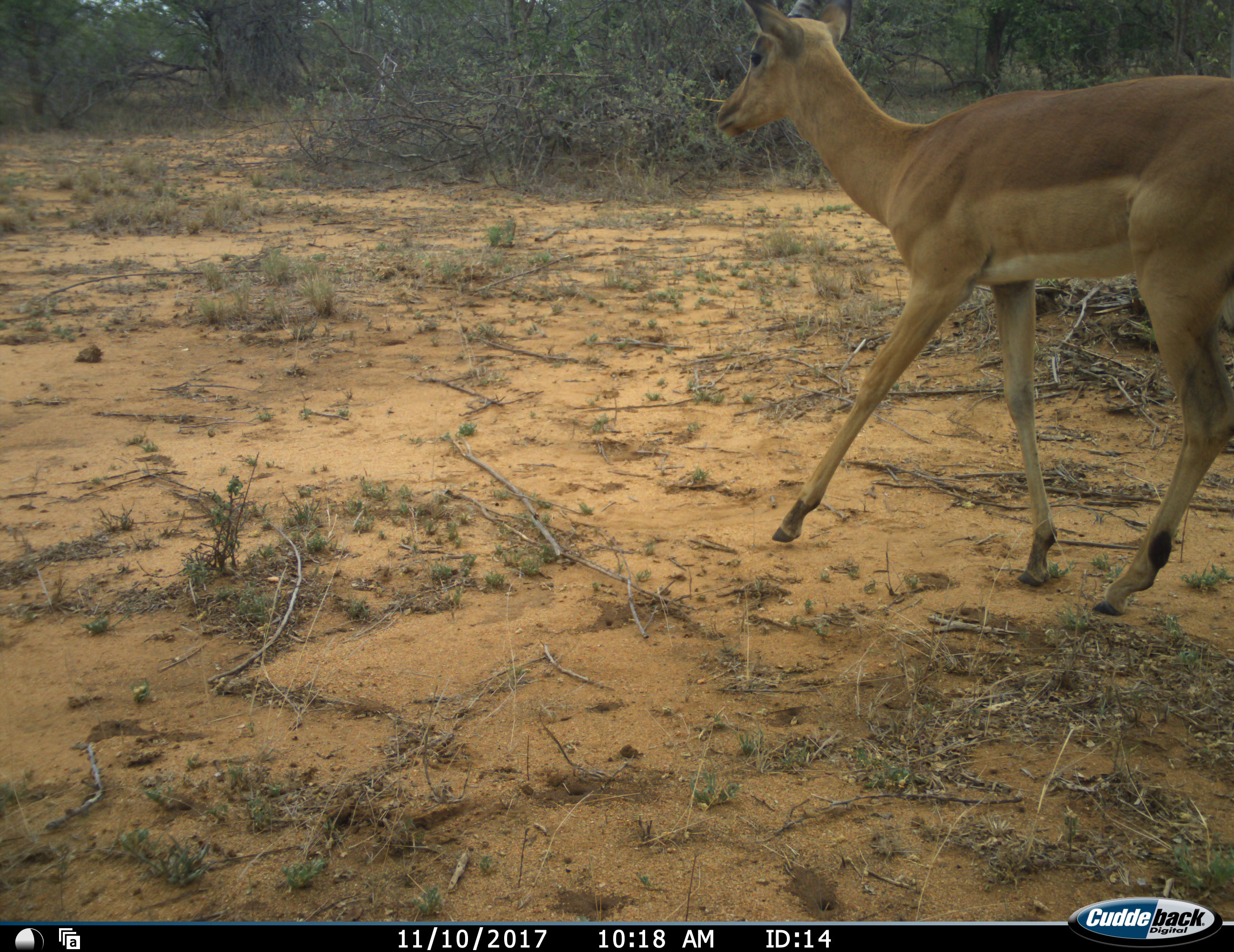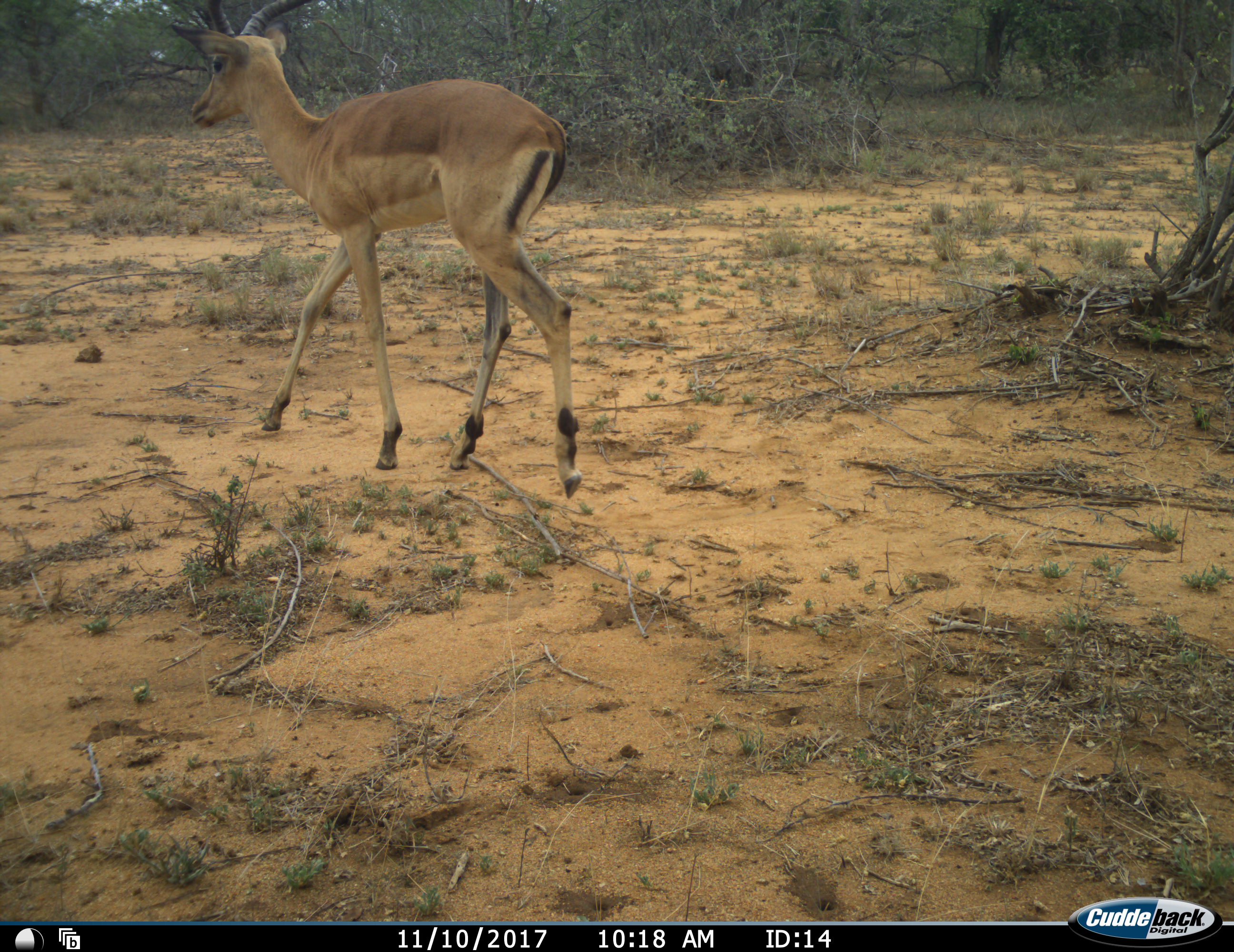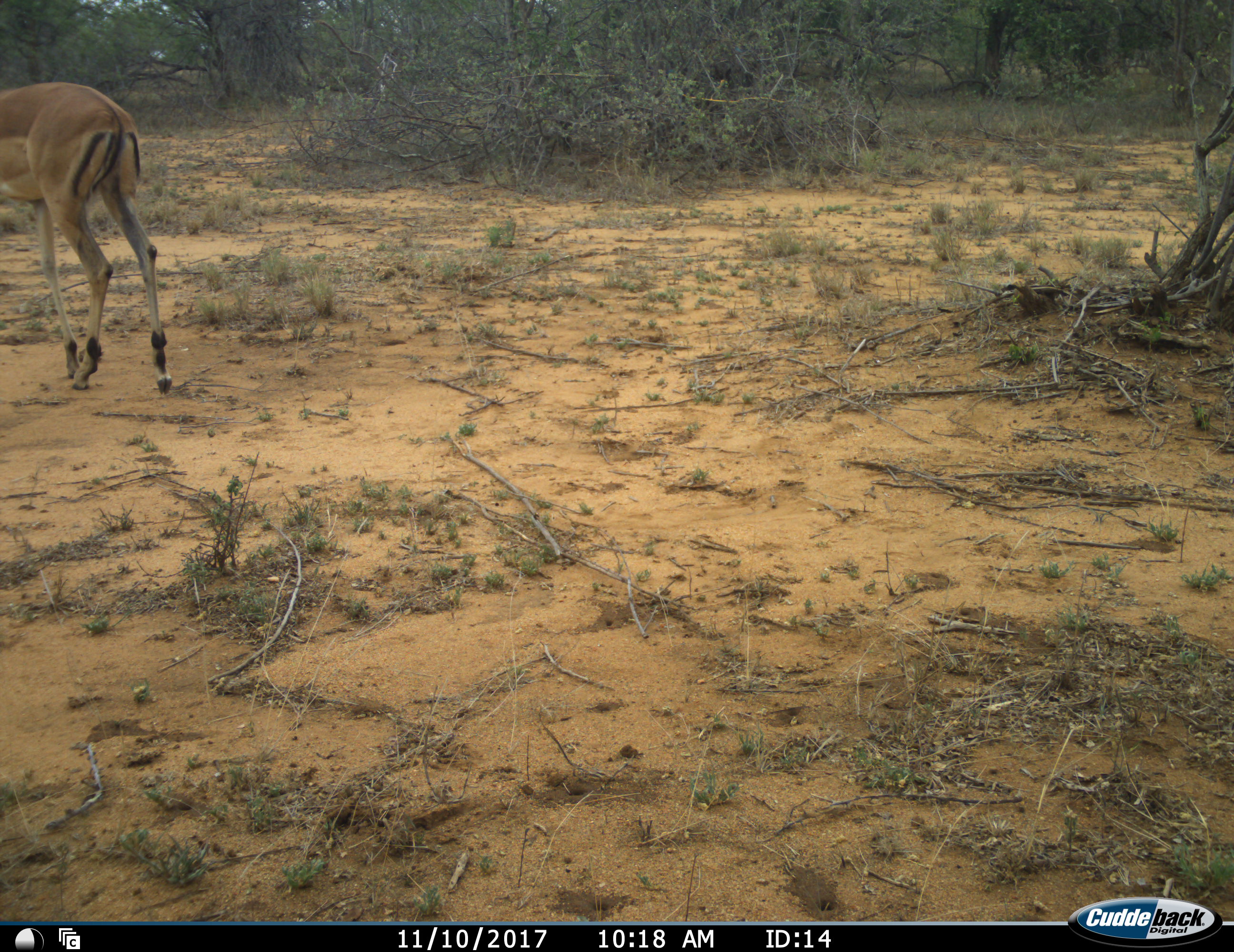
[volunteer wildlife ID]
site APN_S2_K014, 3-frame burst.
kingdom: Animalia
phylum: Chordata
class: Mammalia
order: Artiodactyla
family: Bovidae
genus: Aepyceros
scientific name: Aepyceros melampus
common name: impala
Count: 1.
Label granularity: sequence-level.